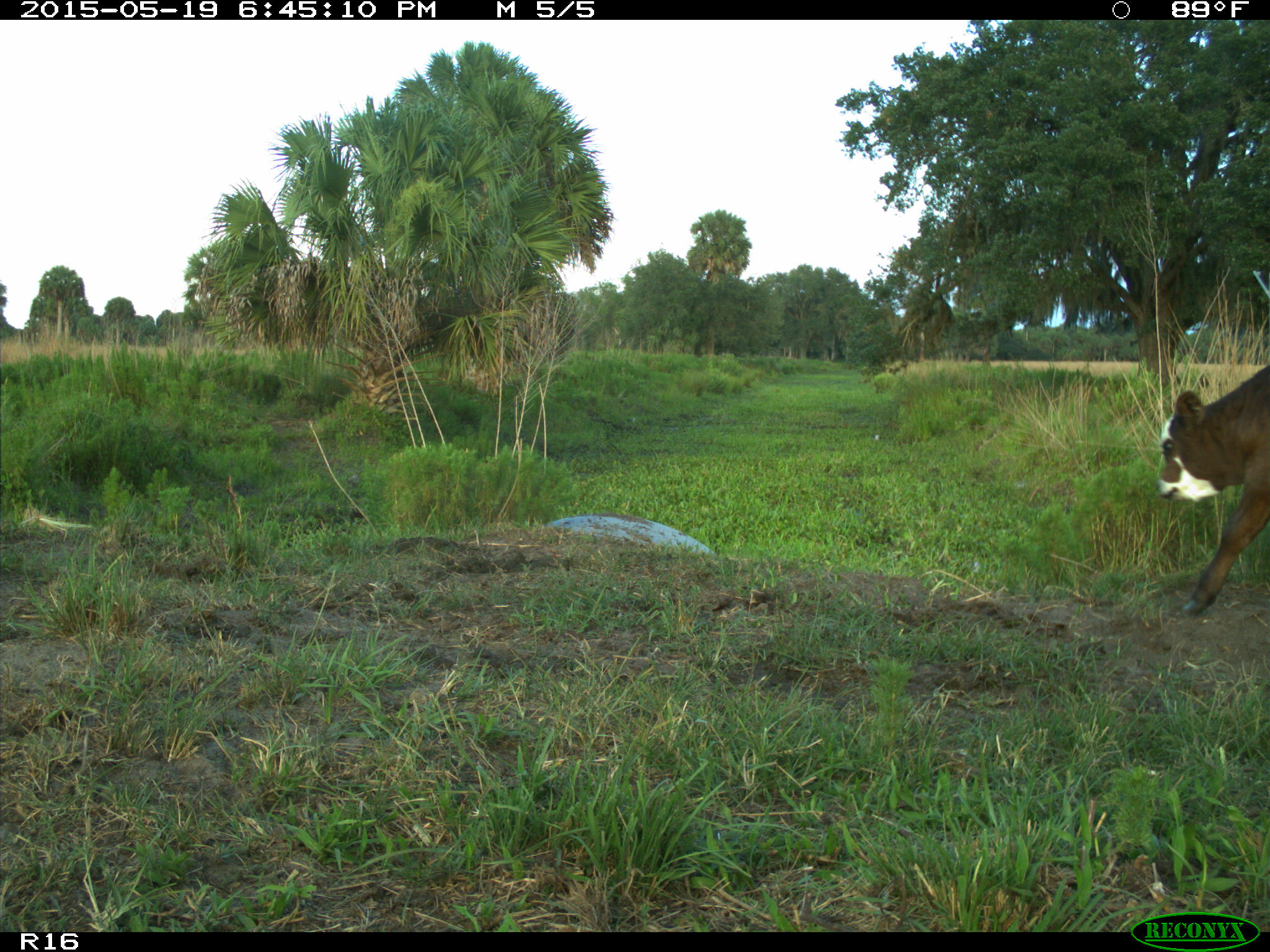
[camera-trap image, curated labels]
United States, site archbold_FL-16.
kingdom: Animalia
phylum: Chordata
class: Mammalia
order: Artiodactyla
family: Bovidae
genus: Bos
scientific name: Bos taurus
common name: domestic cow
Bos taurus (domestic cow).